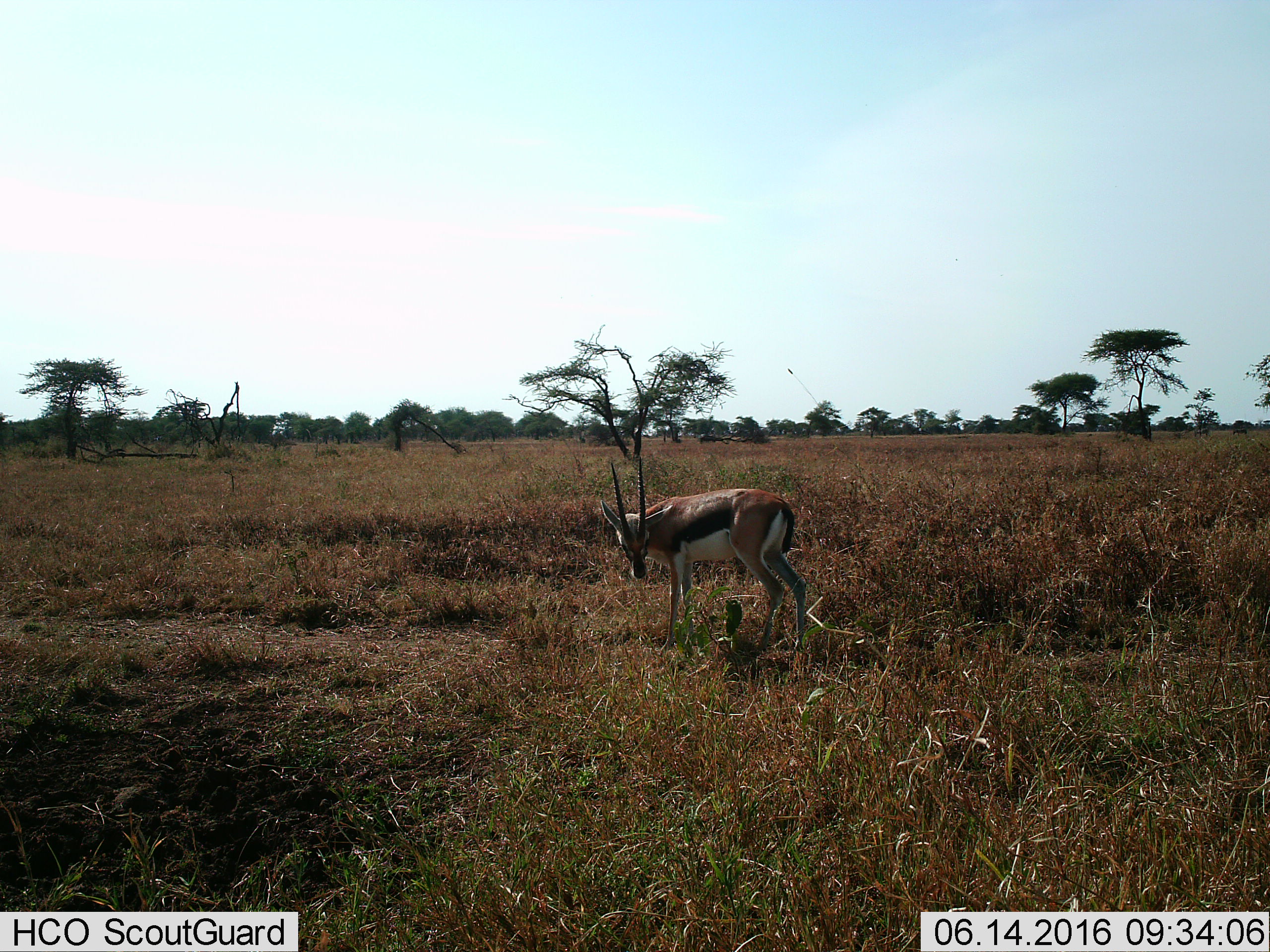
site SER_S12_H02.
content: unidentified animal